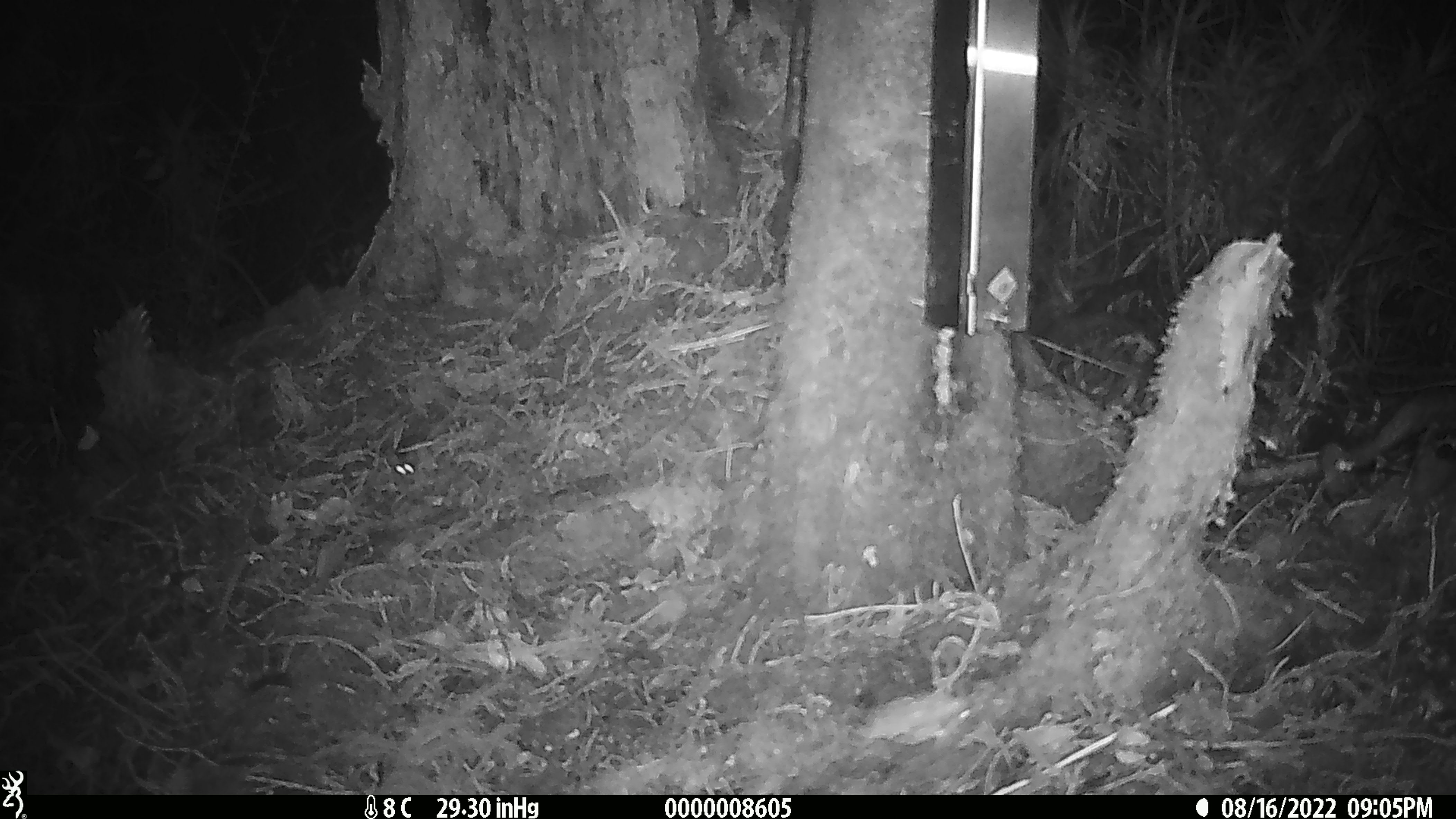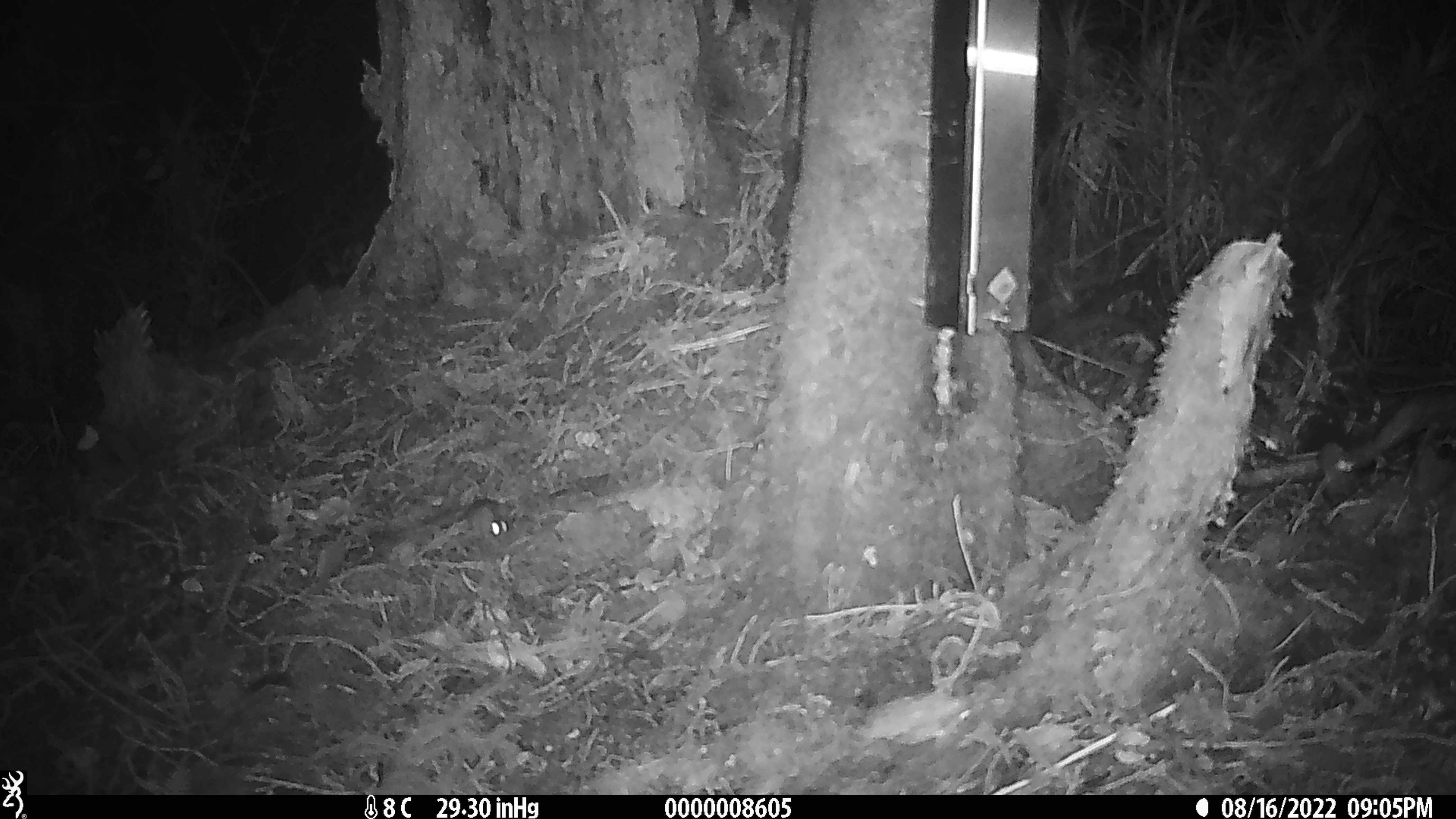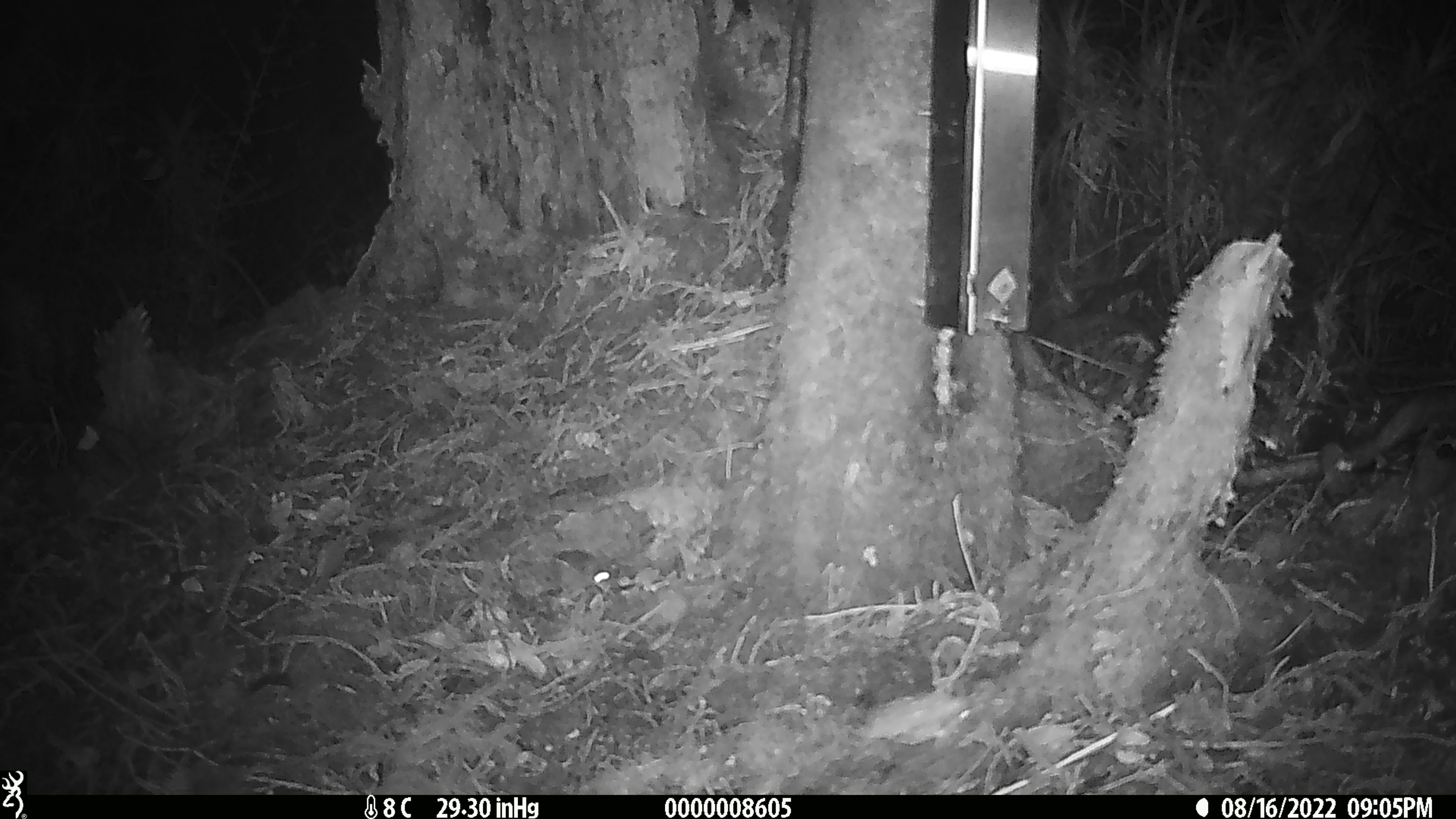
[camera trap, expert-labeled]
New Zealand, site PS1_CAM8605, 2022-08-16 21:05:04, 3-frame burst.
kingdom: Animalia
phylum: Chordata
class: Mammalia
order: Rodentia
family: Muridae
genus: Mus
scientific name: Mus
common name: mouse